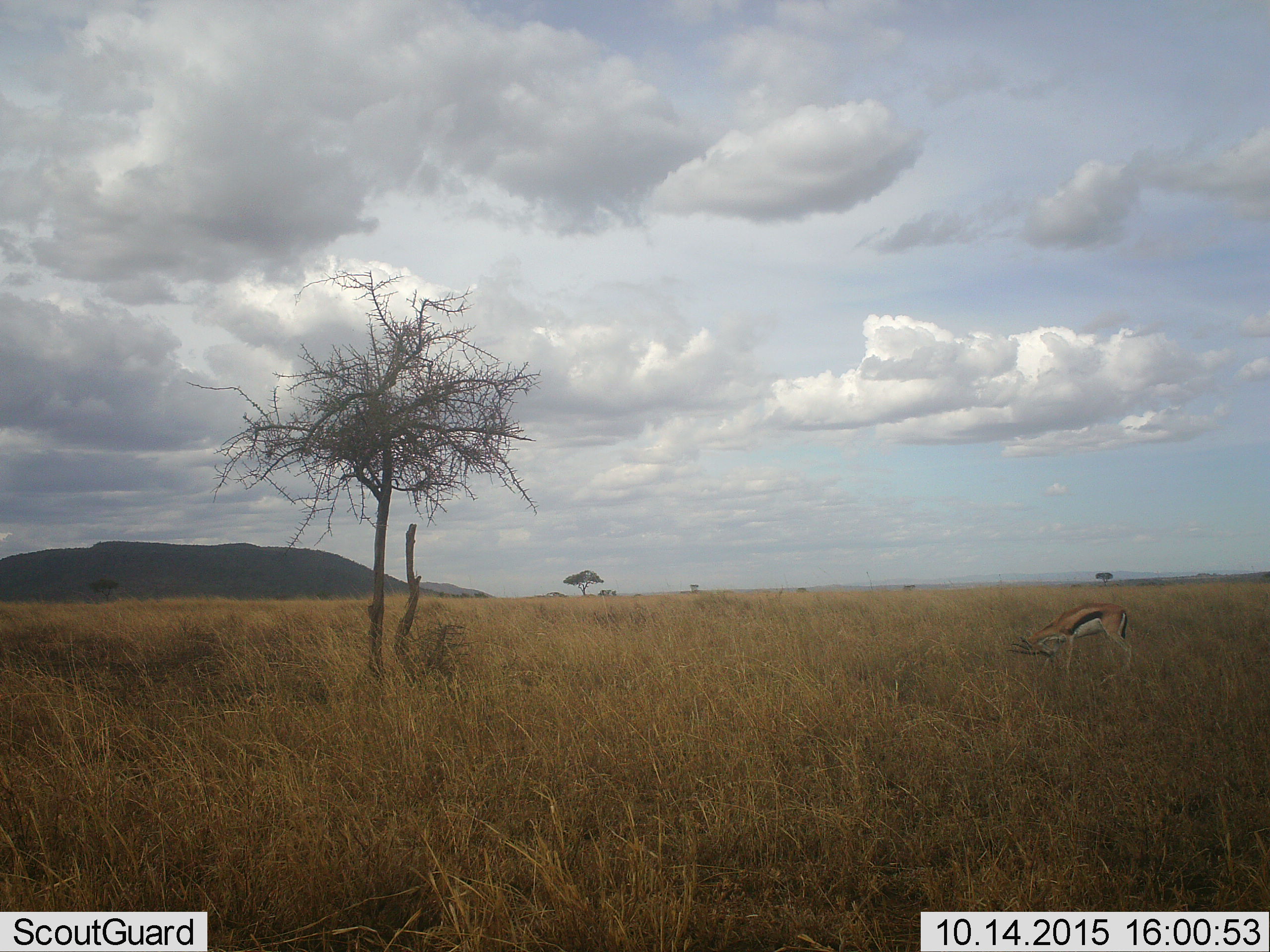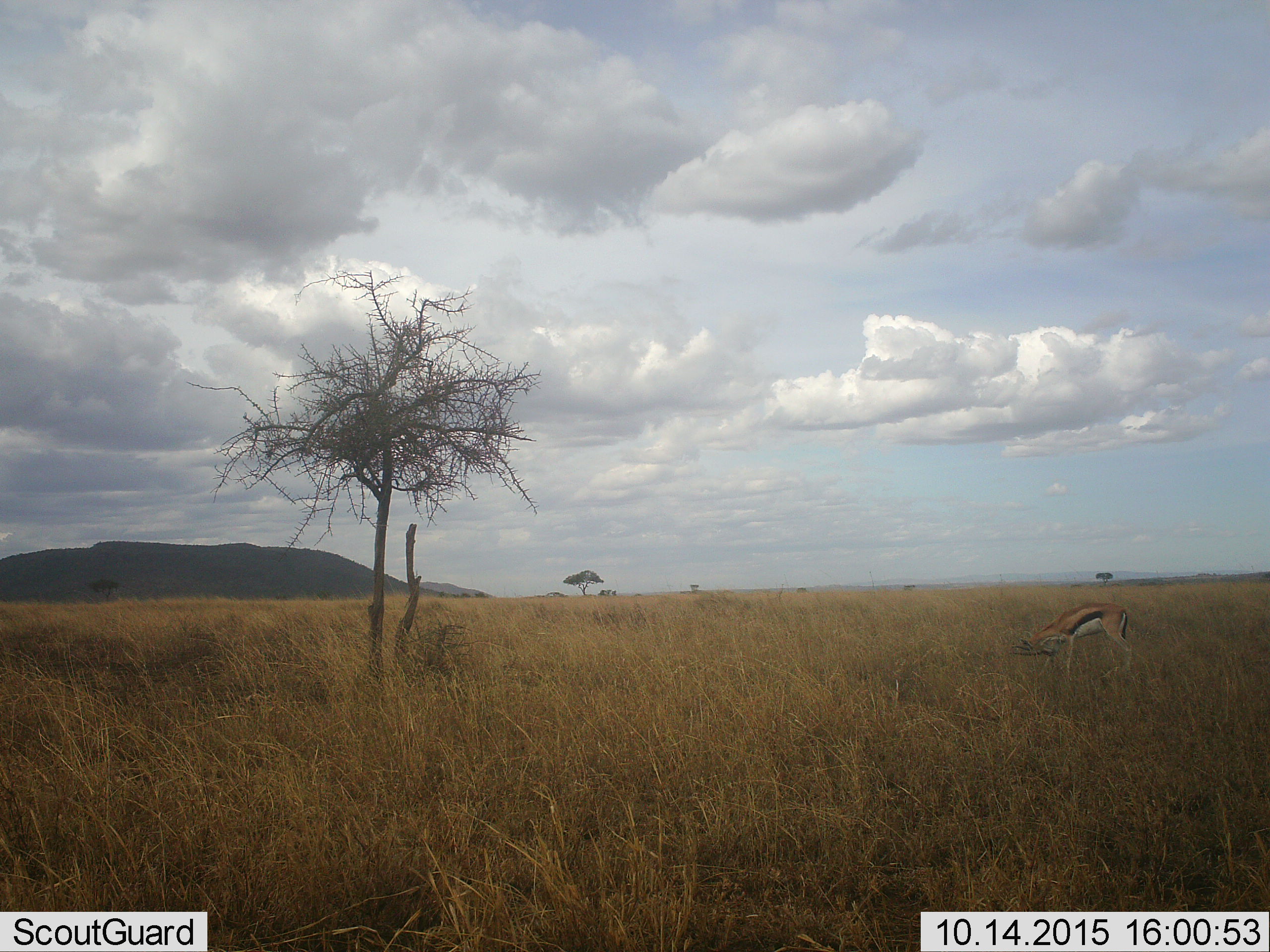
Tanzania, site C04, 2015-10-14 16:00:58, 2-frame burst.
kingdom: Animalia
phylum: Chordata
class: Mammalia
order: Artiodactyla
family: Bovidae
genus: Eudorcas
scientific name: Eudorcas thomsonii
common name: thomson's gazelle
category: gazellethomsons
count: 1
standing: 77%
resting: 0%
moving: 8%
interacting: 0%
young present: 0%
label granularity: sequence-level